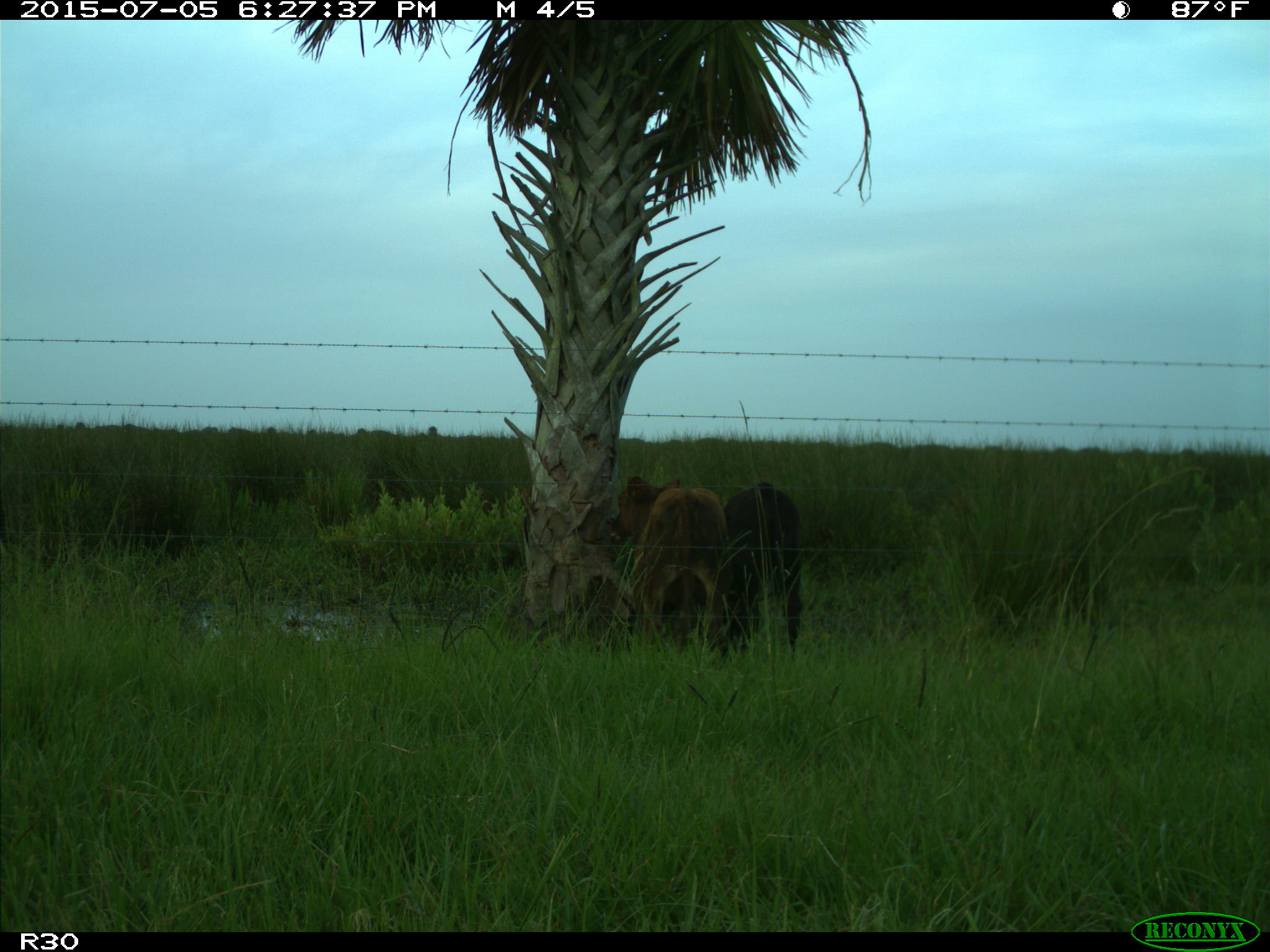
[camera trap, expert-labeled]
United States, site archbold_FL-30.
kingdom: Animalia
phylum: Chordata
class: Mammalia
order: Artiodactyla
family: Bovidae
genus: Bos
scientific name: Bos taurus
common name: domestic cow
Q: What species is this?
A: Bos taurus (domestic cow).